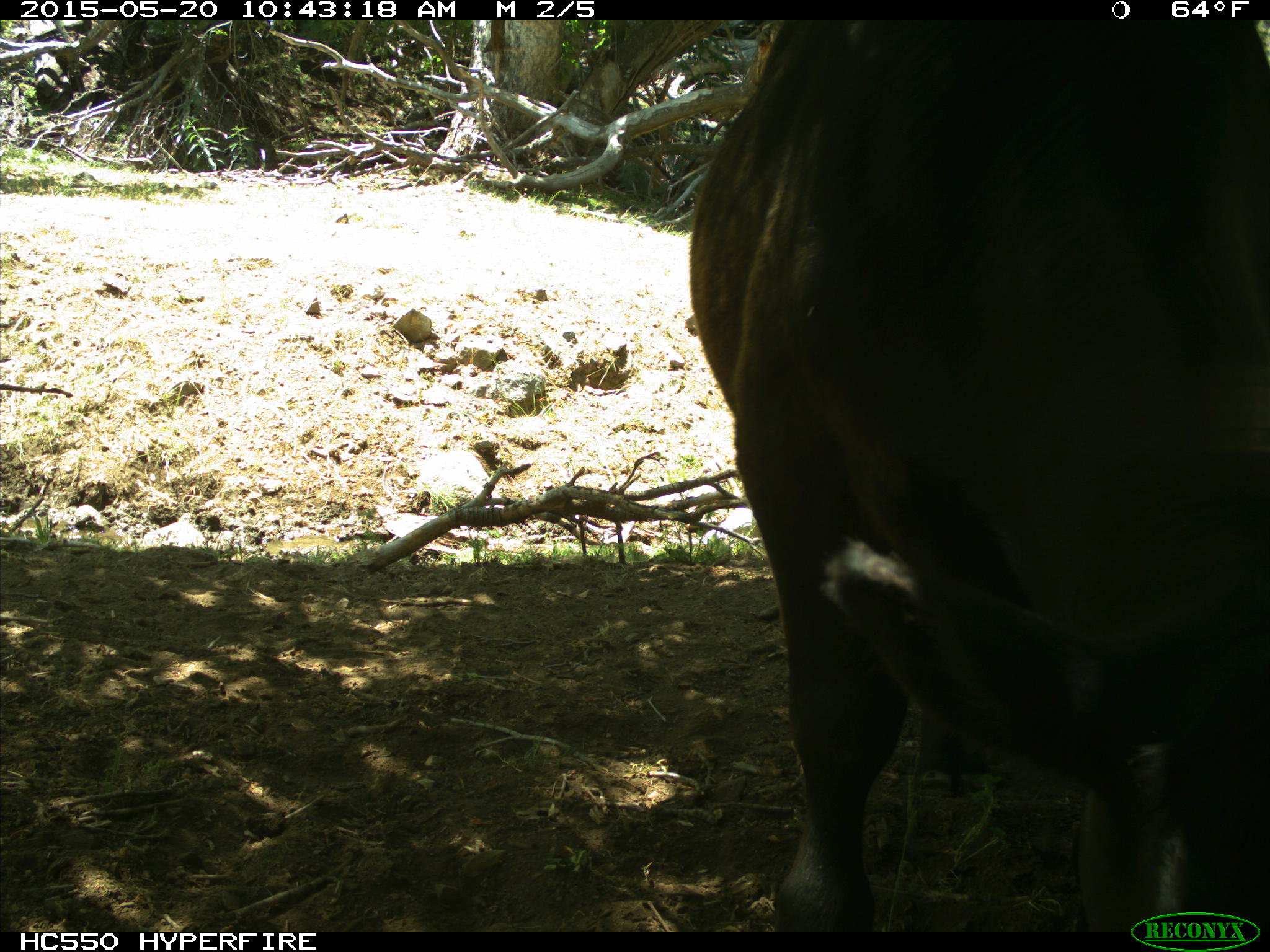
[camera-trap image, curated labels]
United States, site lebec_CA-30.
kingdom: Animalia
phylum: Chordata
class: Mammalia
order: Artiodactyla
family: Bovidae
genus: Bos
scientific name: Bos taurus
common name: domestic cow